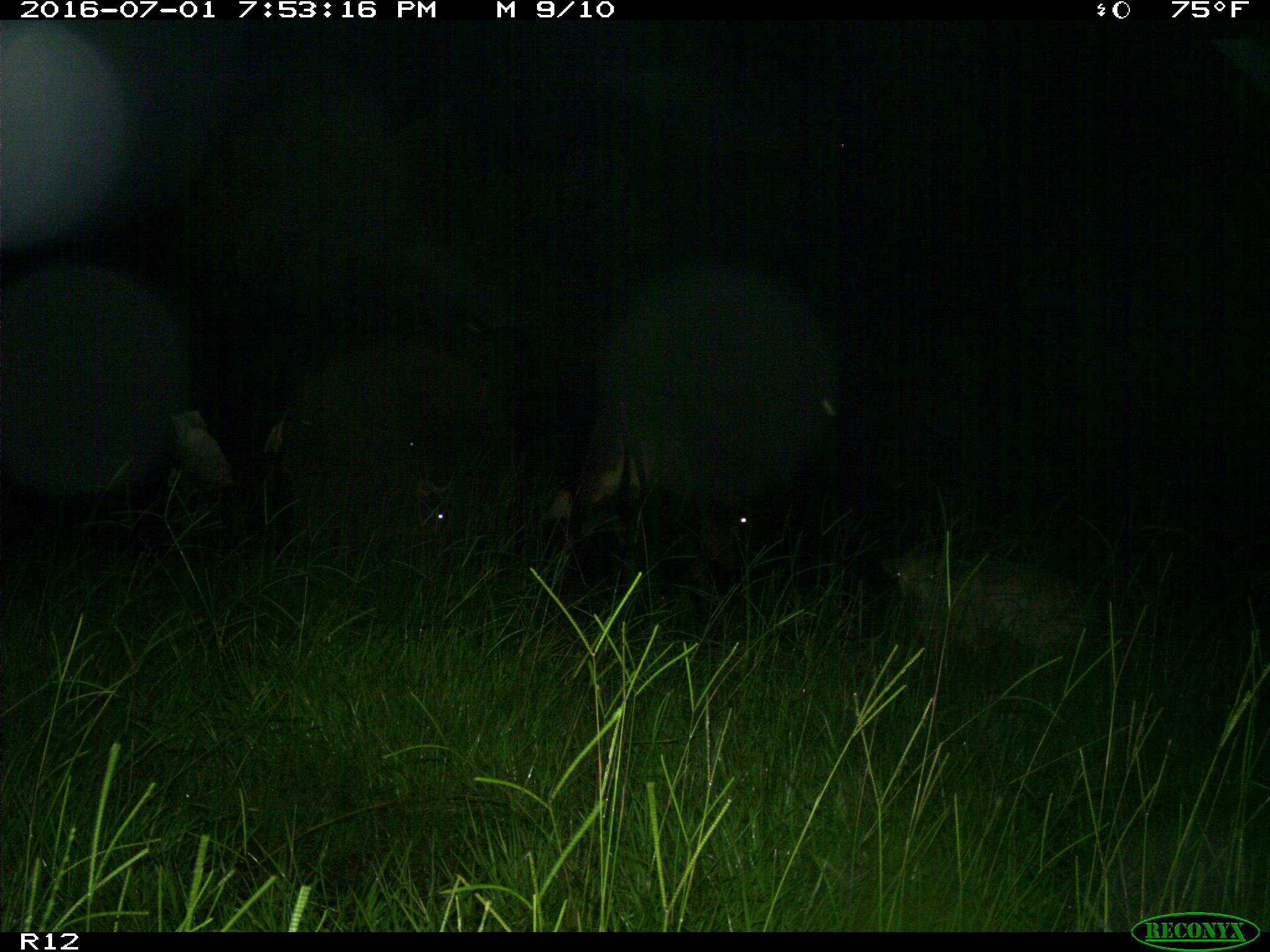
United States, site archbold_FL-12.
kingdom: Animalia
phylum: Chordata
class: Mammalia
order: Artiodactyla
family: Bovidae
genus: Bos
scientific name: Bos taurus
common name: domestic cow